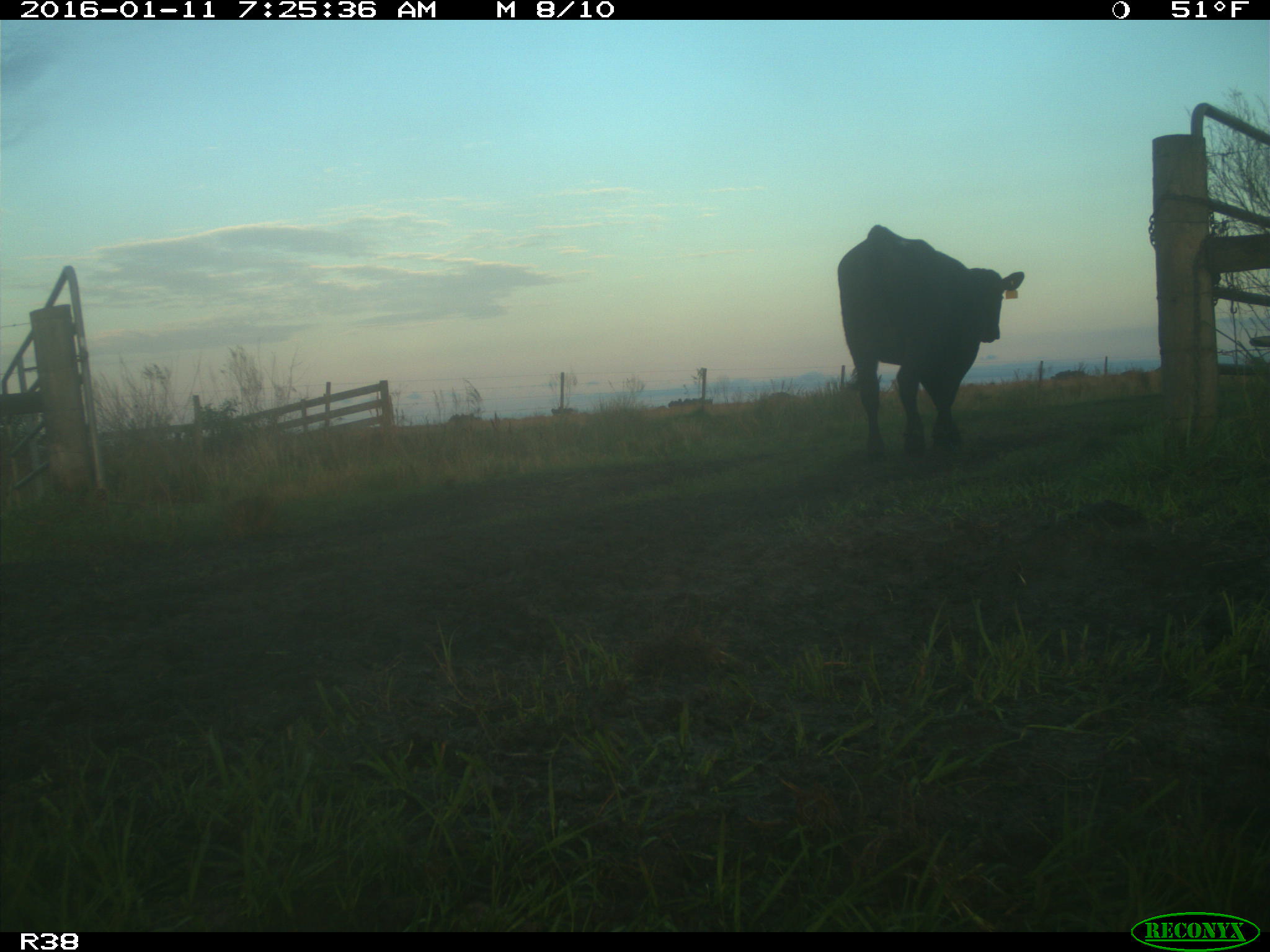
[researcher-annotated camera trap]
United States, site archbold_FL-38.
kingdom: Animalia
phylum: Chordata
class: Mammalia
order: Artiodactyla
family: Bovidae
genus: Bos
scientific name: Bos taurus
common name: domestic cow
Bos taurus (domestic cow).